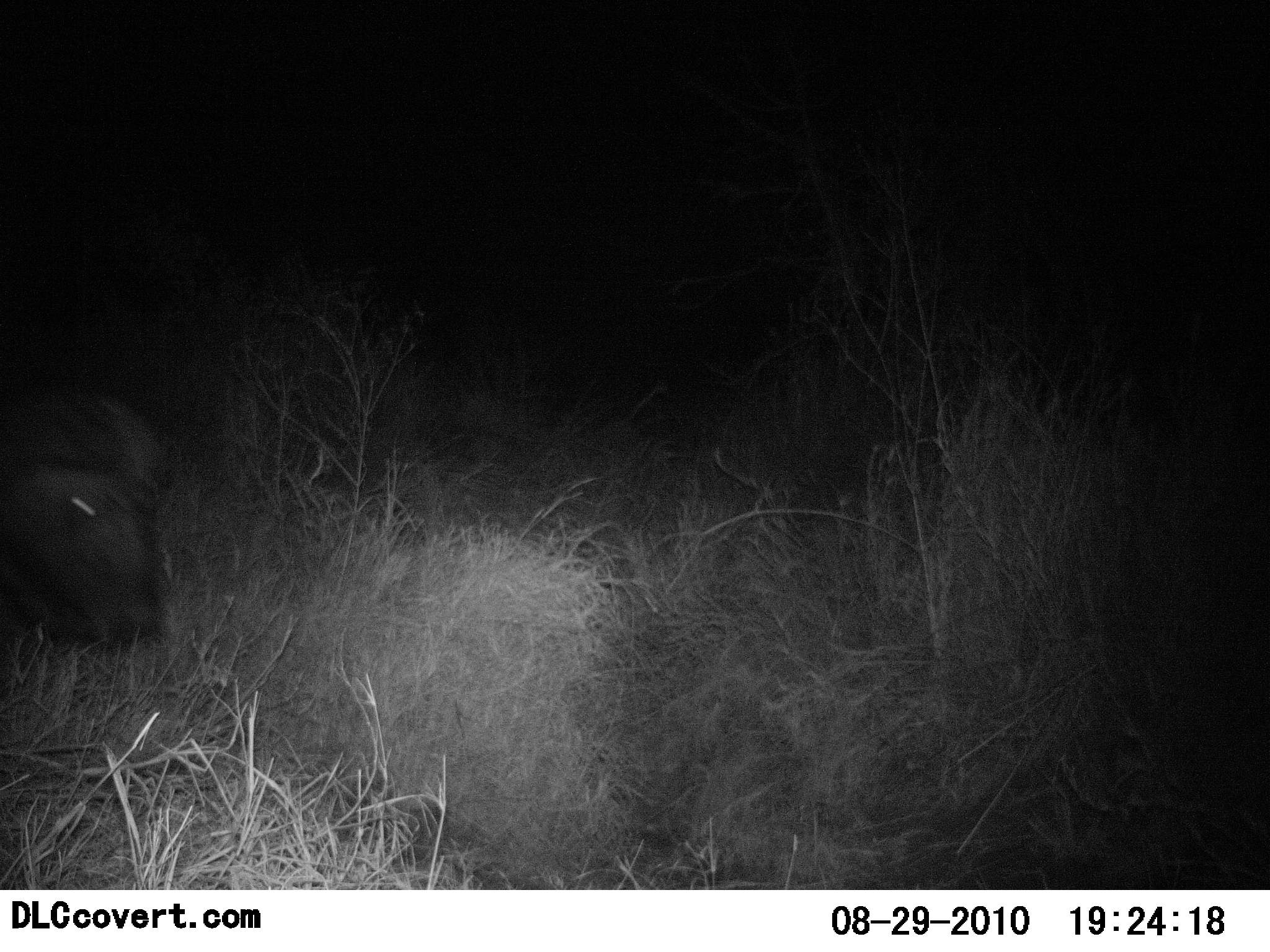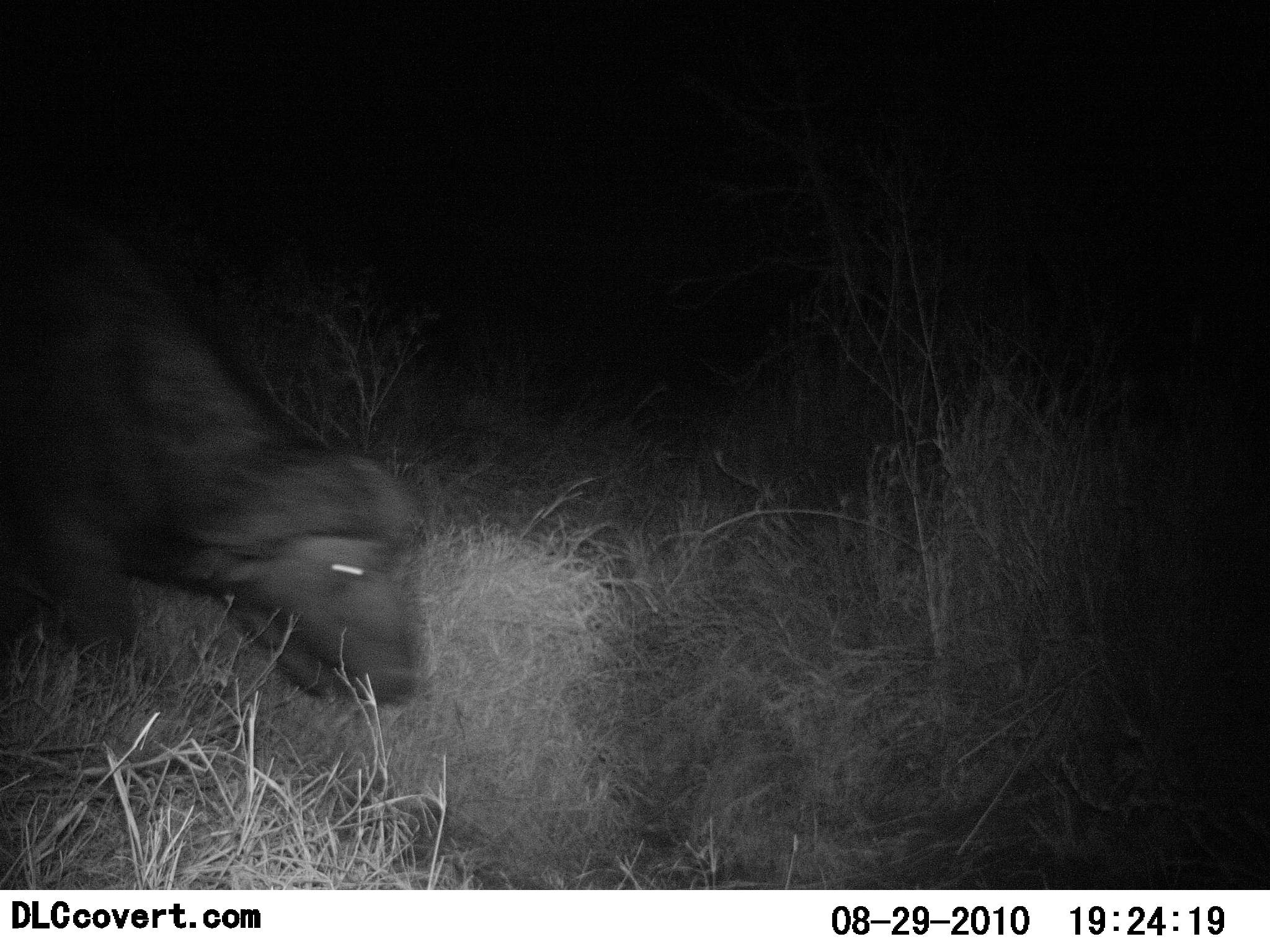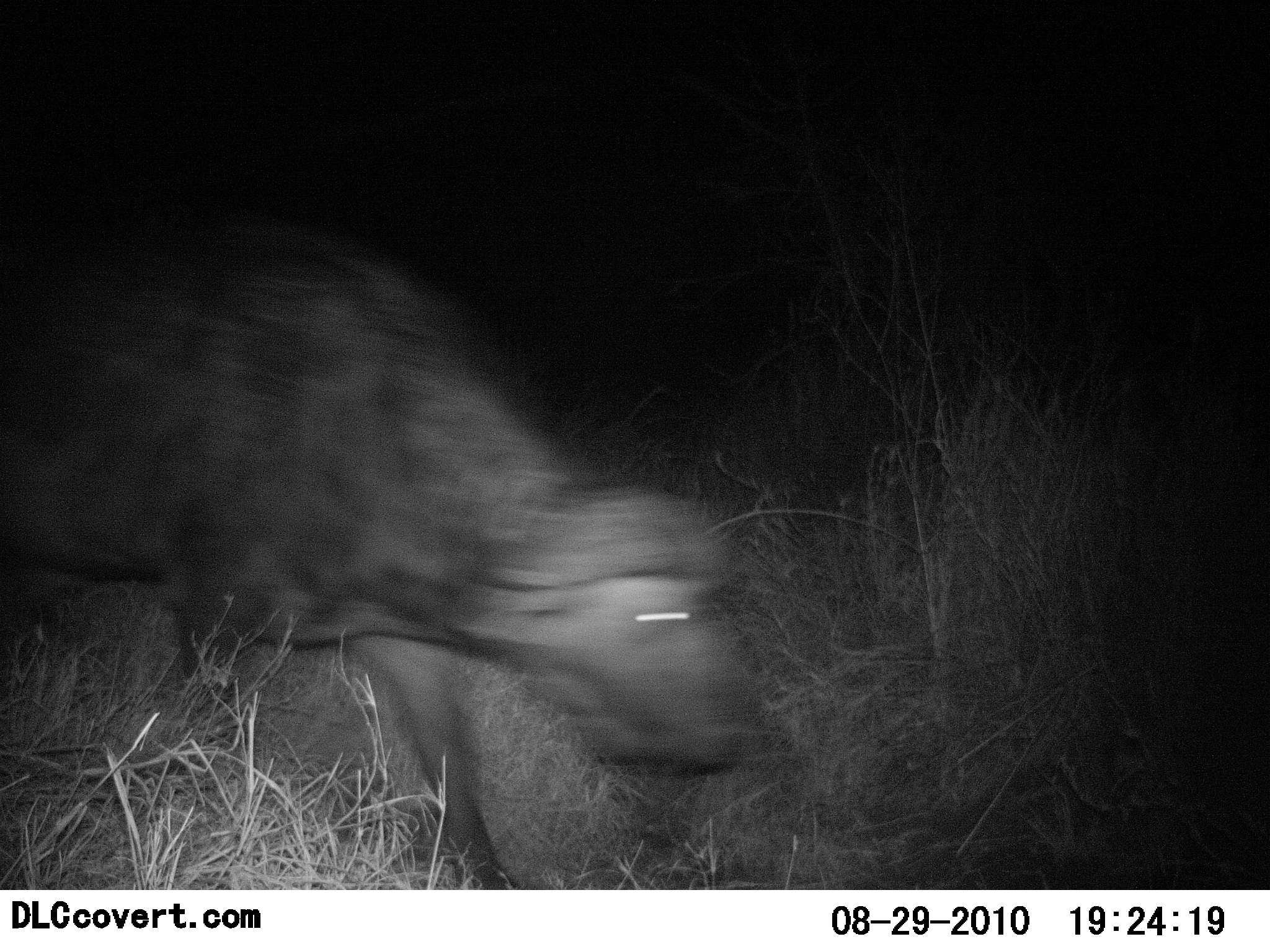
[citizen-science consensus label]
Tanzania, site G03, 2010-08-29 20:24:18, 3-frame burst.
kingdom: Animalia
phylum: Chordata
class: Mammalia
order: Artiodactyla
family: Bovidae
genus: Syncerus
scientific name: Syncerus caffer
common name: cape buffalo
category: buffalo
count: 1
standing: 0%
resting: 0%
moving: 94%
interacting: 0%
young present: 6%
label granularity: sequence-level